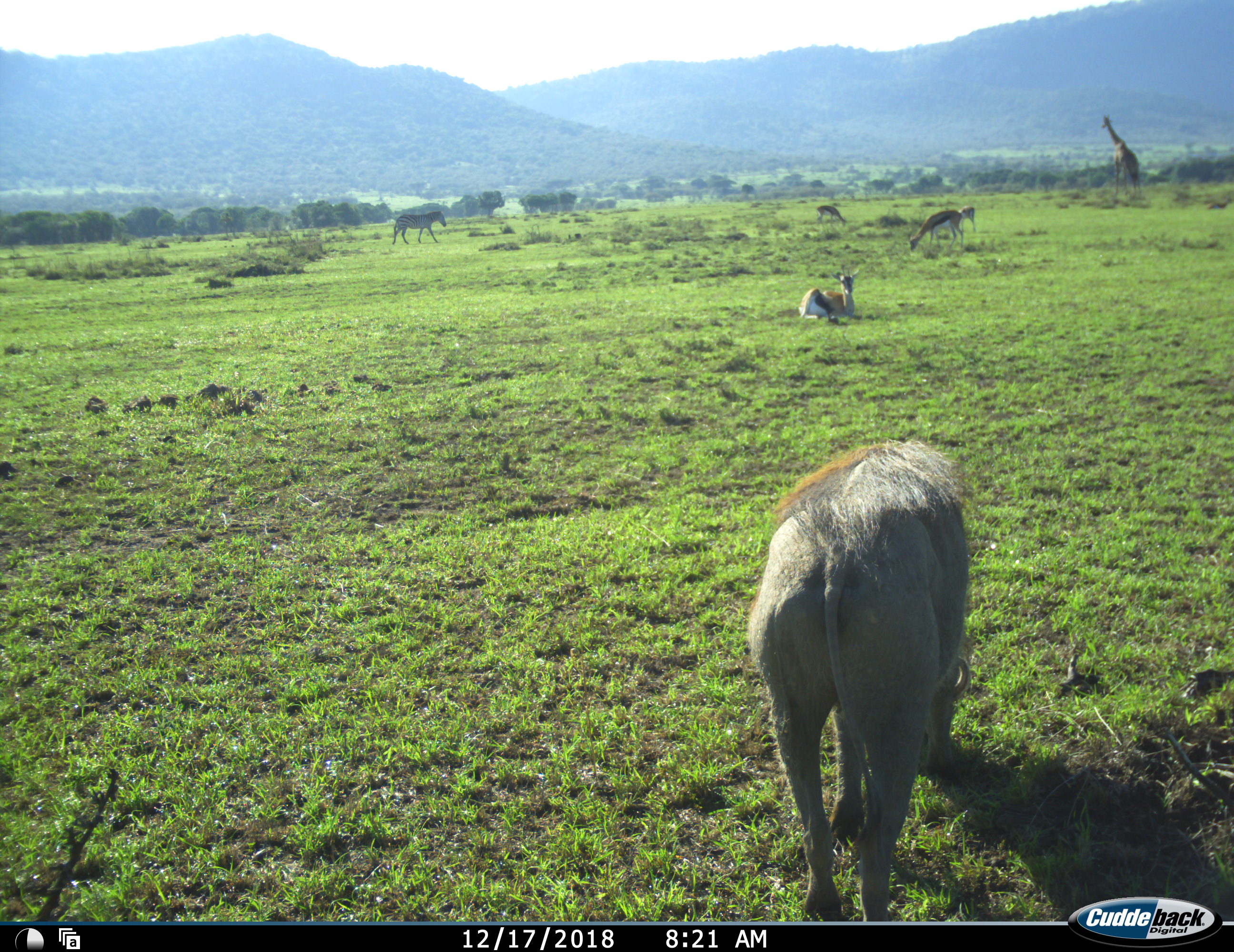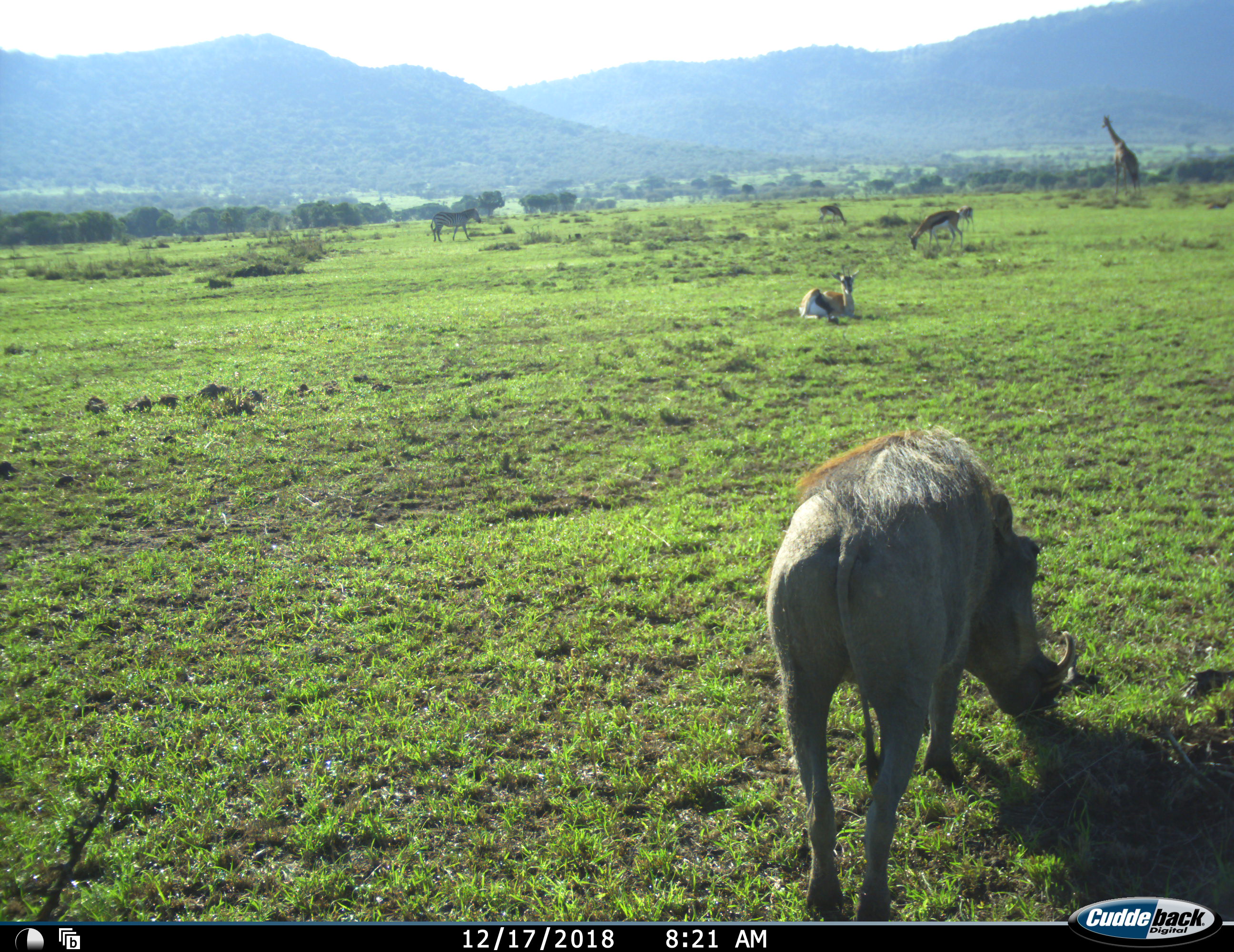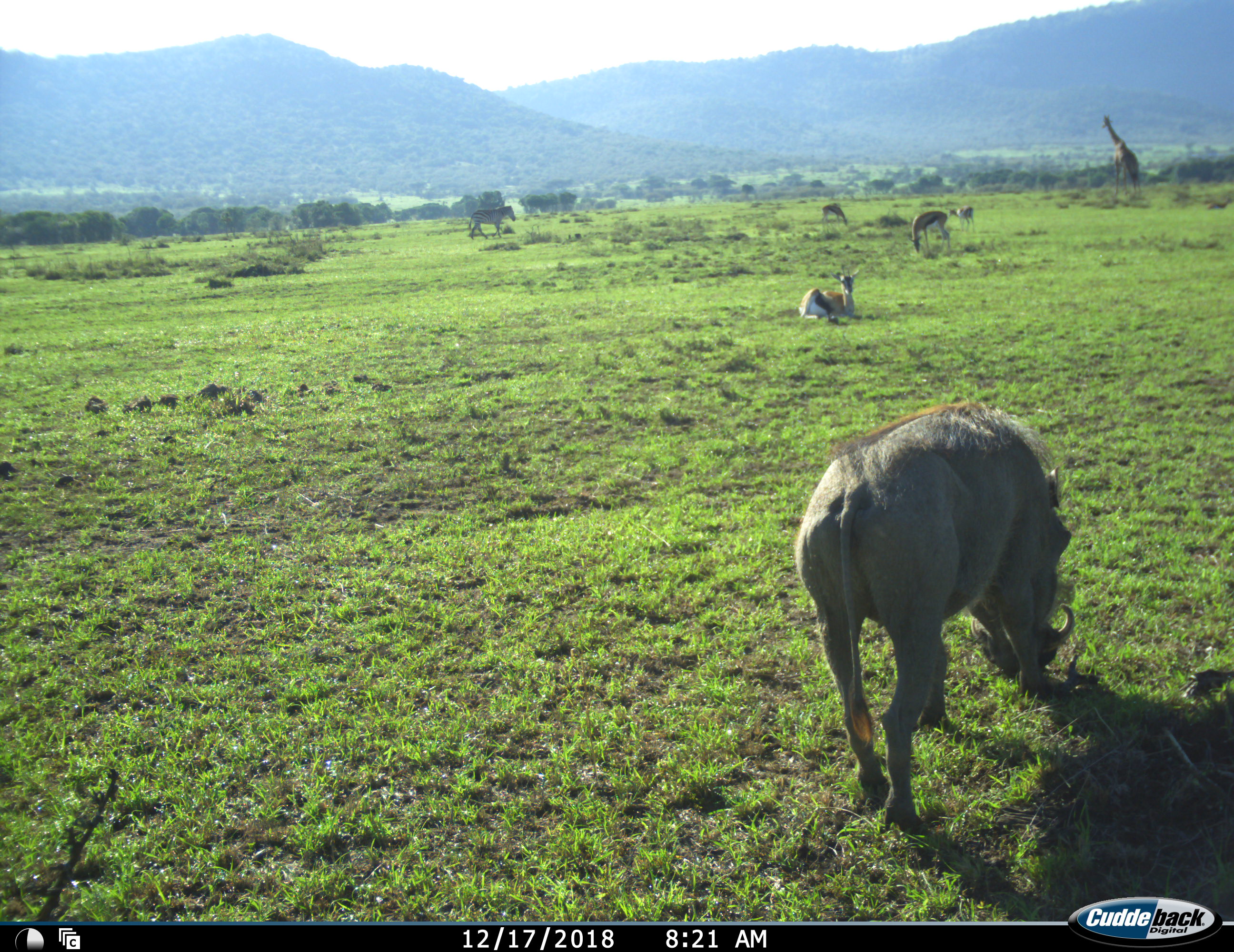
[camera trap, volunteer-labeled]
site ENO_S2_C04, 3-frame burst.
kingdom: Animalia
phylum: Chordata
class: Mammalia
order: Artiodactyla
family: Bovidae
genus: Eudorcas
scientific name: Eudorcas thomsonii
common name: thomson's gazelle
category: gazellethomsons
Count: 4.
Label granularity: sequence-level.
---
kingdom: Animalia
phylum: Chordata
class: Mammalia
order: Artiodactyla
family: Giraffidae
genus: Giraffa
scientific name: Giraffa camelopardalis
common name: giraffe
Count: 1.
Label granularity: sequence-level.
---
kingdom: Animalia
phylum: Chordata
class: Mammalia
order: Artiodactyla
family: Suidae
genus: Phacochoerus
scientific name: Phacochoerus africanus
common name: warthog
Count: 1.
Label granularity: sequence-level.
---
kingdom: Animalia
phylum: Chordata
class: Mammalia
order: Perissodactyla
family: Equidae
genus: Equus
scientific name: Equus quagga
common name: plains zebra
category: zebraplains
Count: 1.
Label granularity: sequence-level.